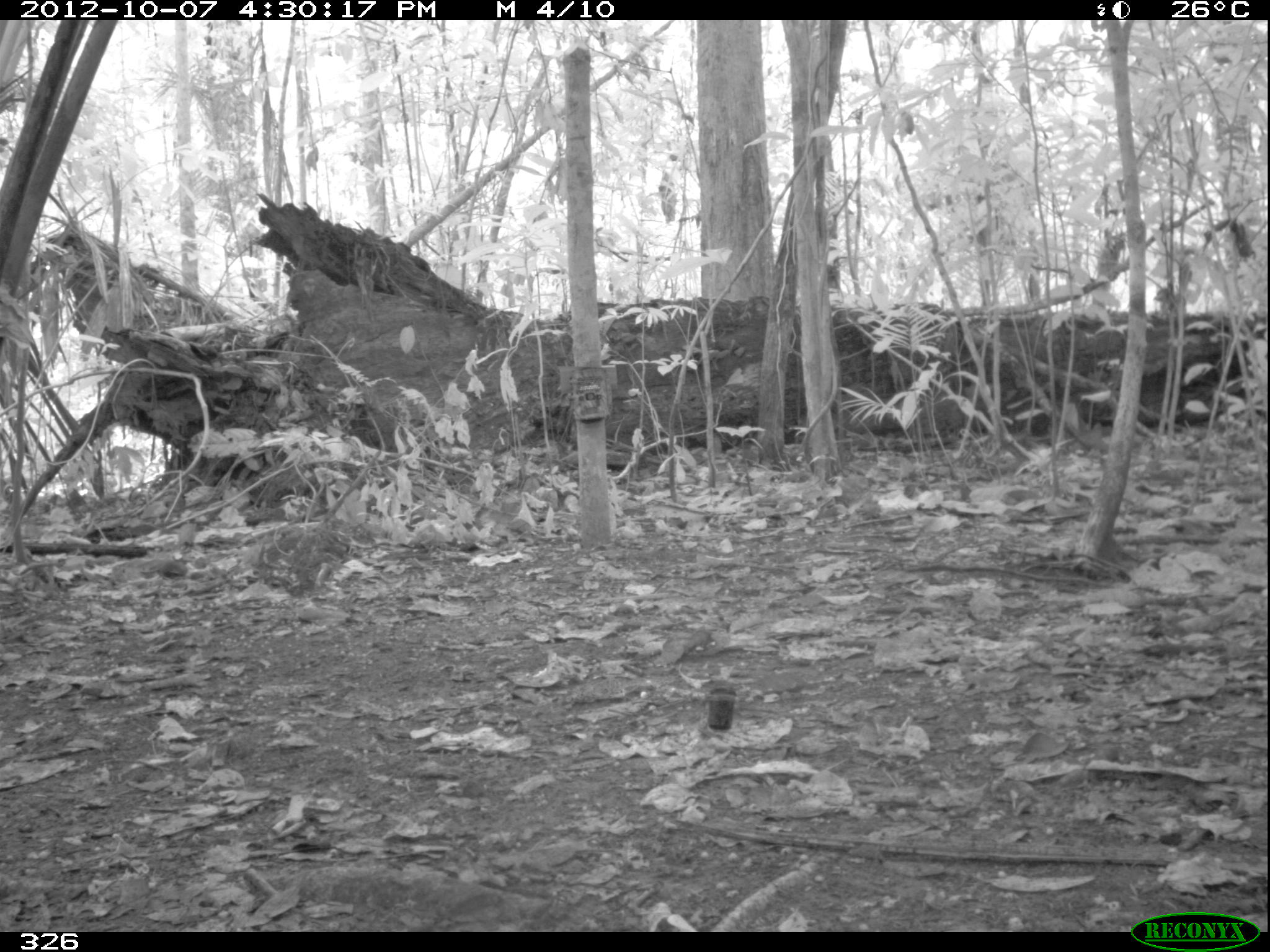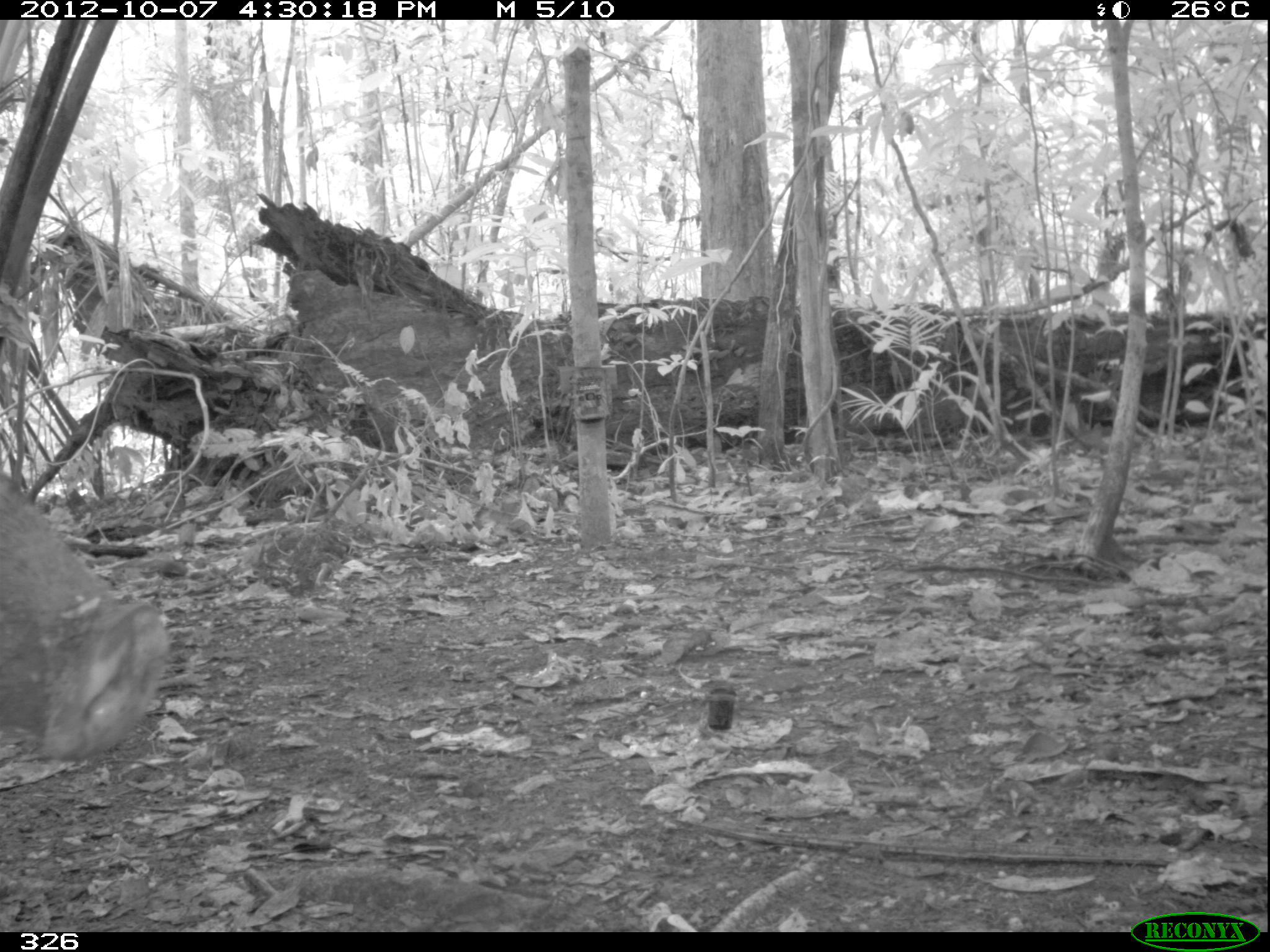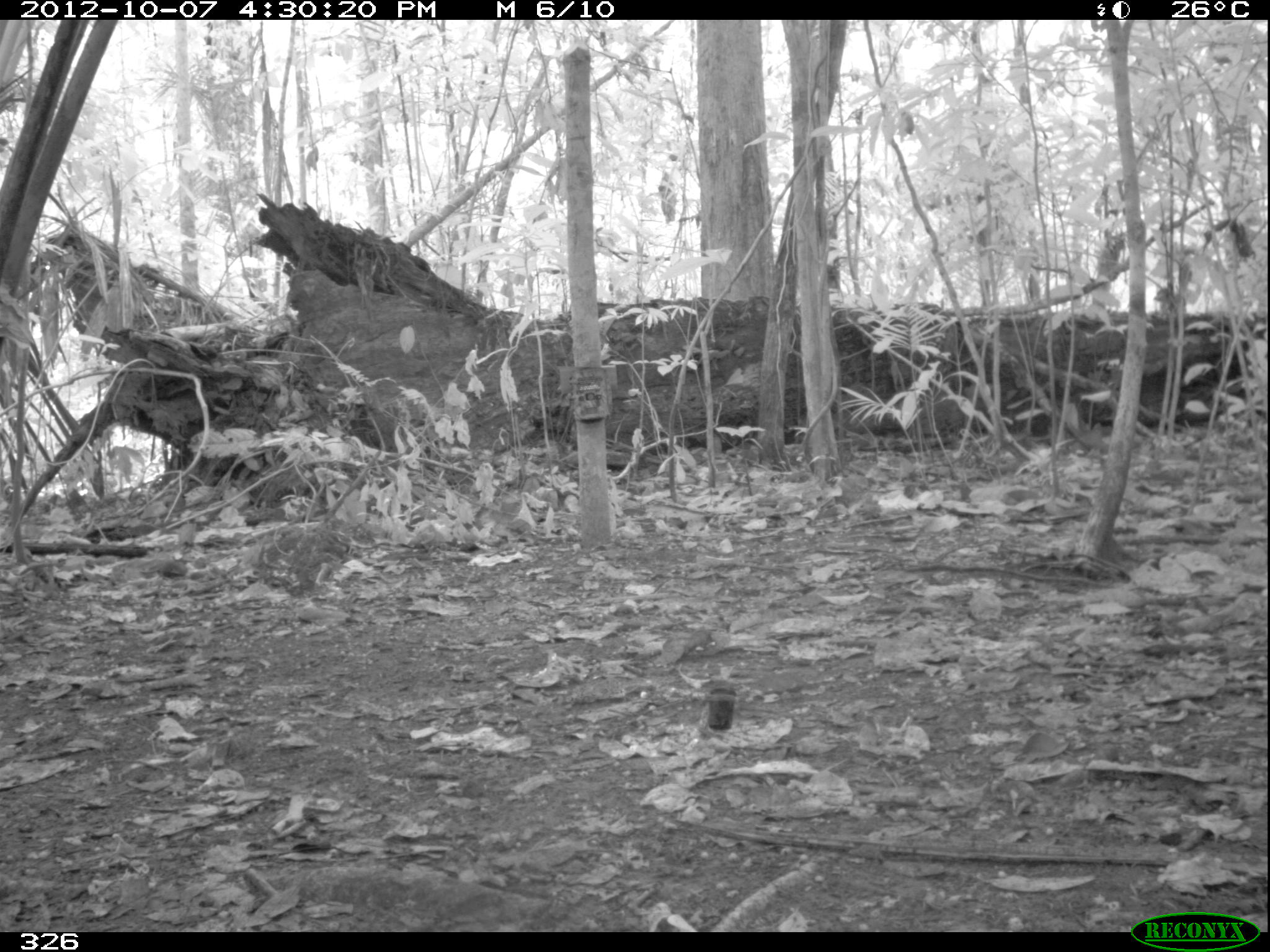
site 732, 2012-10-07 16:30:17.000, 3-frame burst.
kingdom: Animalia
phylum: Chordata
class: Mammalia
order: Artiodactyla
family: Tayassuidae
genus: Tayassu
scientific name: Tayassu pecari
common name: white-lipped peccary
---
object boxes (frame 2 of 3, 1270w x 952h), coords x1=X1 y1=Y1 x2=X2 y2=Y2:
tayassu pecari: x1=0 y1=474 x2=166 y2=760